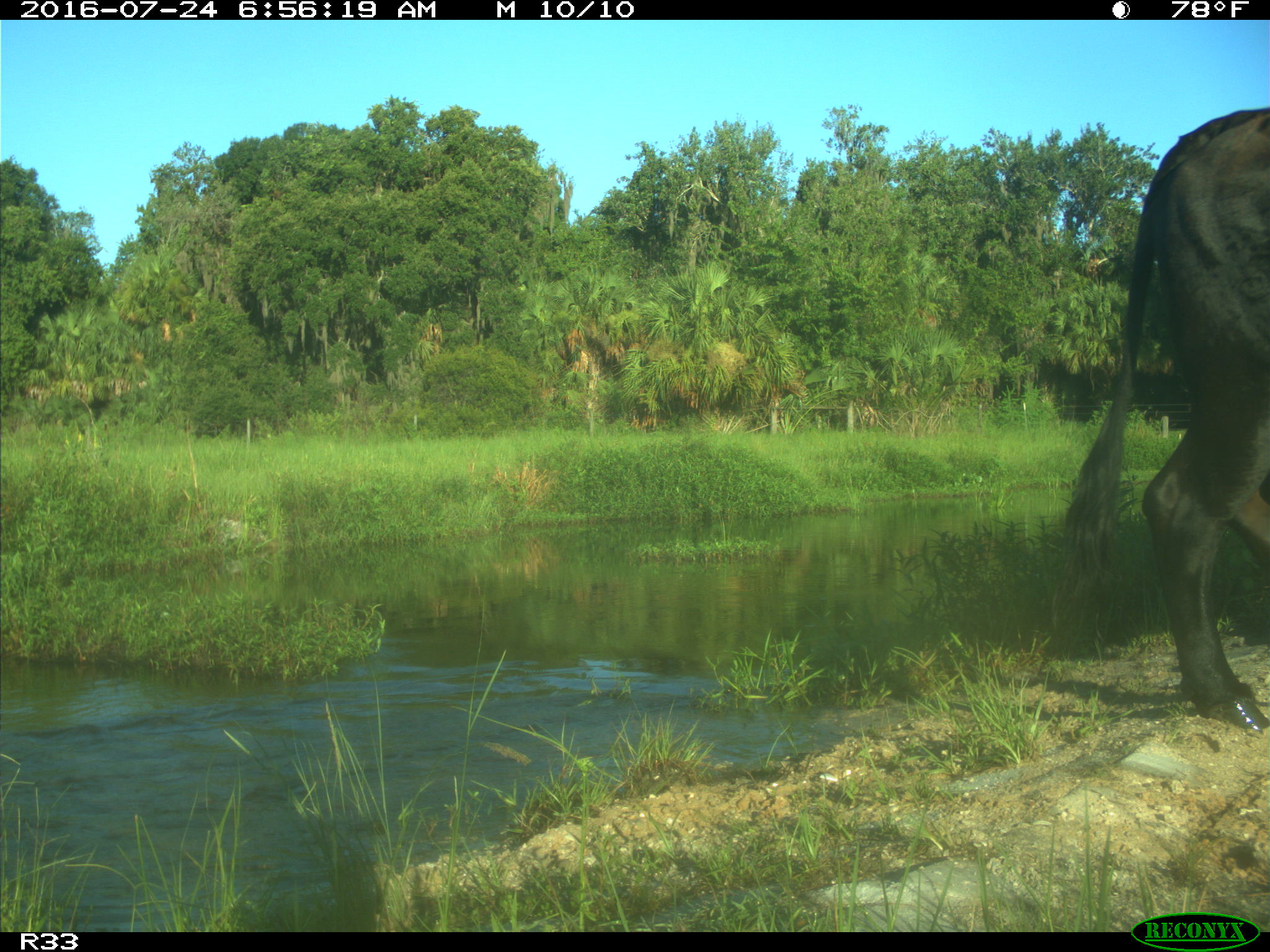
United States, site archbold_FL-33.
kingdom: Animalia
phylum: Chordata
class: Mammalia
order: Artiodactyla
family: Bovidae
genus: Bos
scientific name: Bos taurus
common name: domestic cow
Bos taurus (domestic cow).